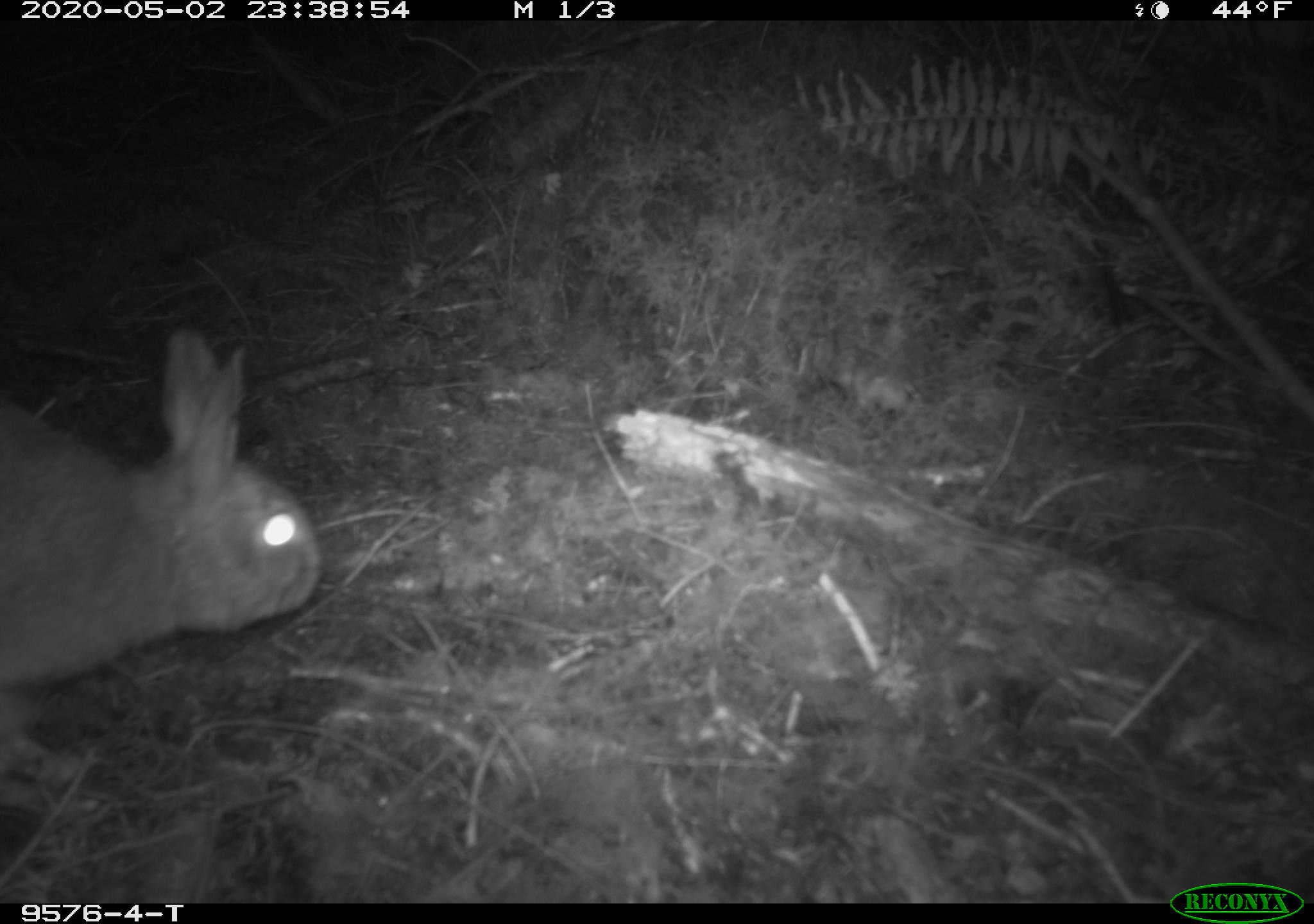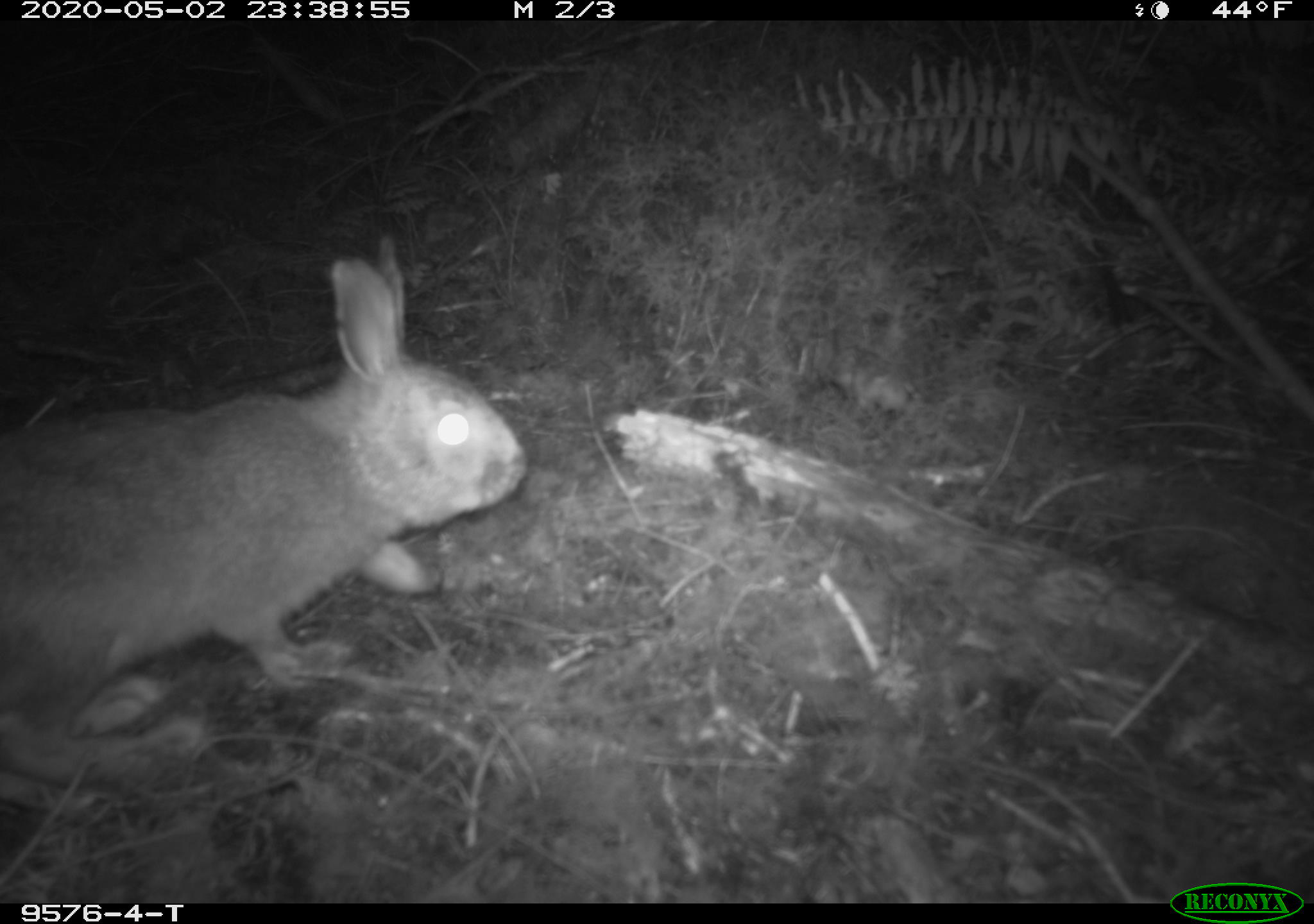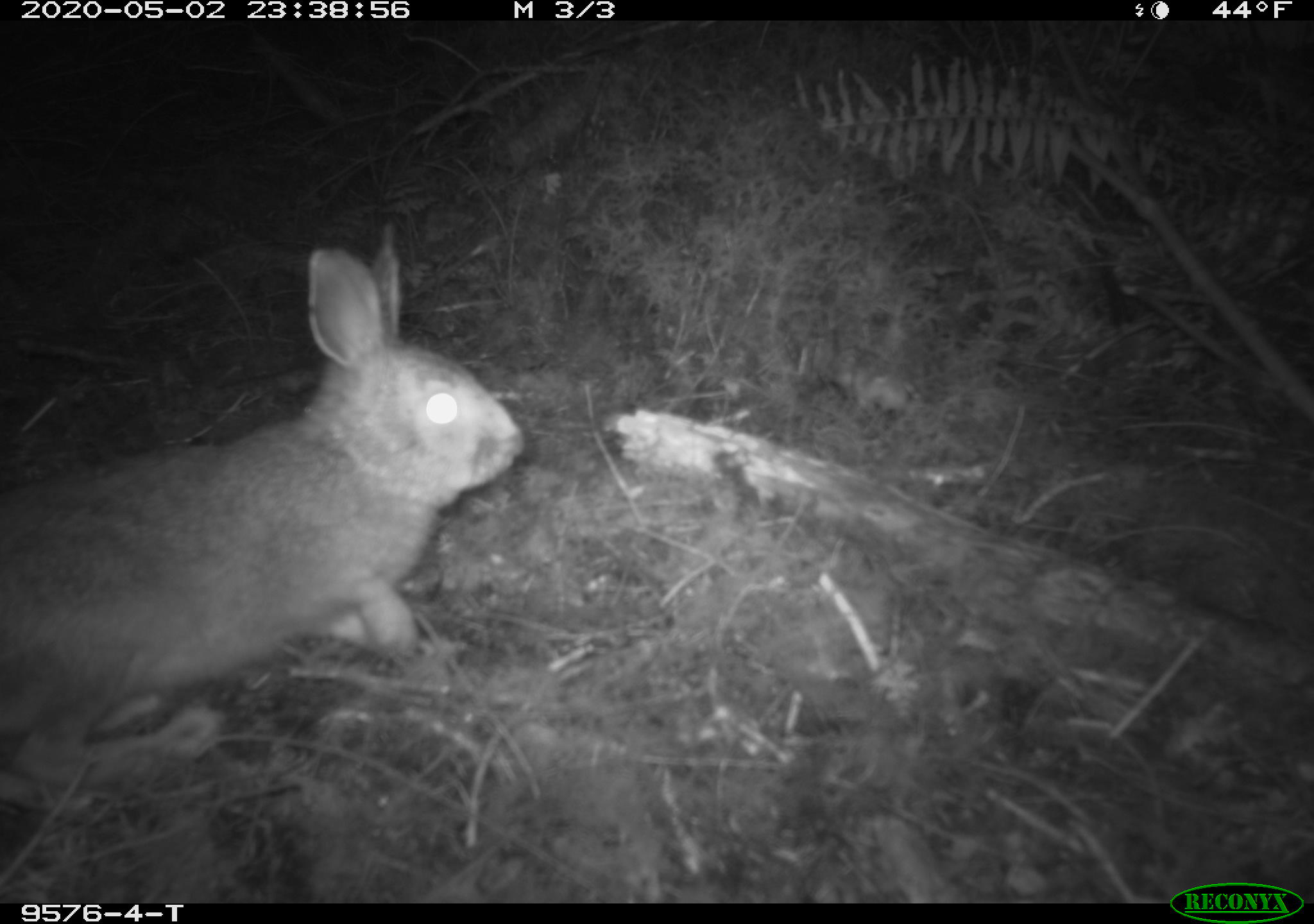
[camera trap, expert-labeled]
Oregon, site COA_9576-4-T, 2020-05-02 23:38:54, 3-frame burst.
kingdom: Animalia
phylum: Chordata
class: Mammalia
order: Lagomorpha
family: Leporidae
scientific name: Leporidae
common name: hares and rabbits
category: leporidae family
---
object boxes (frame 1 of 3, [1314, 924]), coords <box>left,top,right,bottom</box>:
leporidae family: <box>3,328,320,747</box>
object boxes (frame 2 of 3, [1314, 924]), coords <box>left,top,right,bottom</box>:
leporidae family: <box>3,230,524,815</box>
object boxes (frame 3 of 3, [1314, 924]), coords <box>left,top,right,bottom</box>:
leporidae family: <box>1,230,524,817</box>